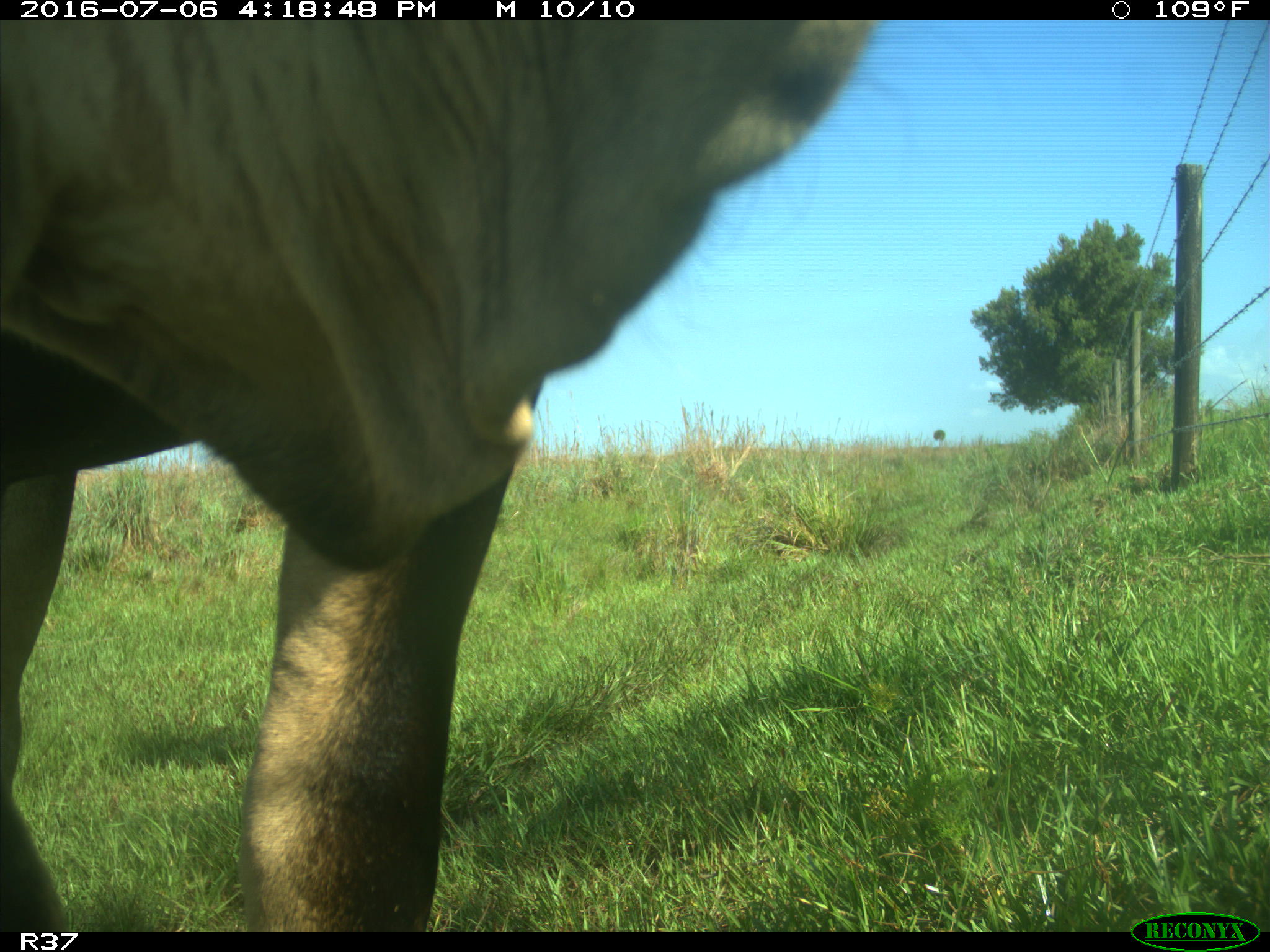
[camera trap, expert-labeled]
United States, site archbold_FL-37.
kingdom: Animalia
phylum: Chordata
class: Mammalia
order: Artiodactyla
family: Bovidae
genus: Bos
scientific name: Bos taurus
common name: domestic cow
Bos taurus (domestic cow).